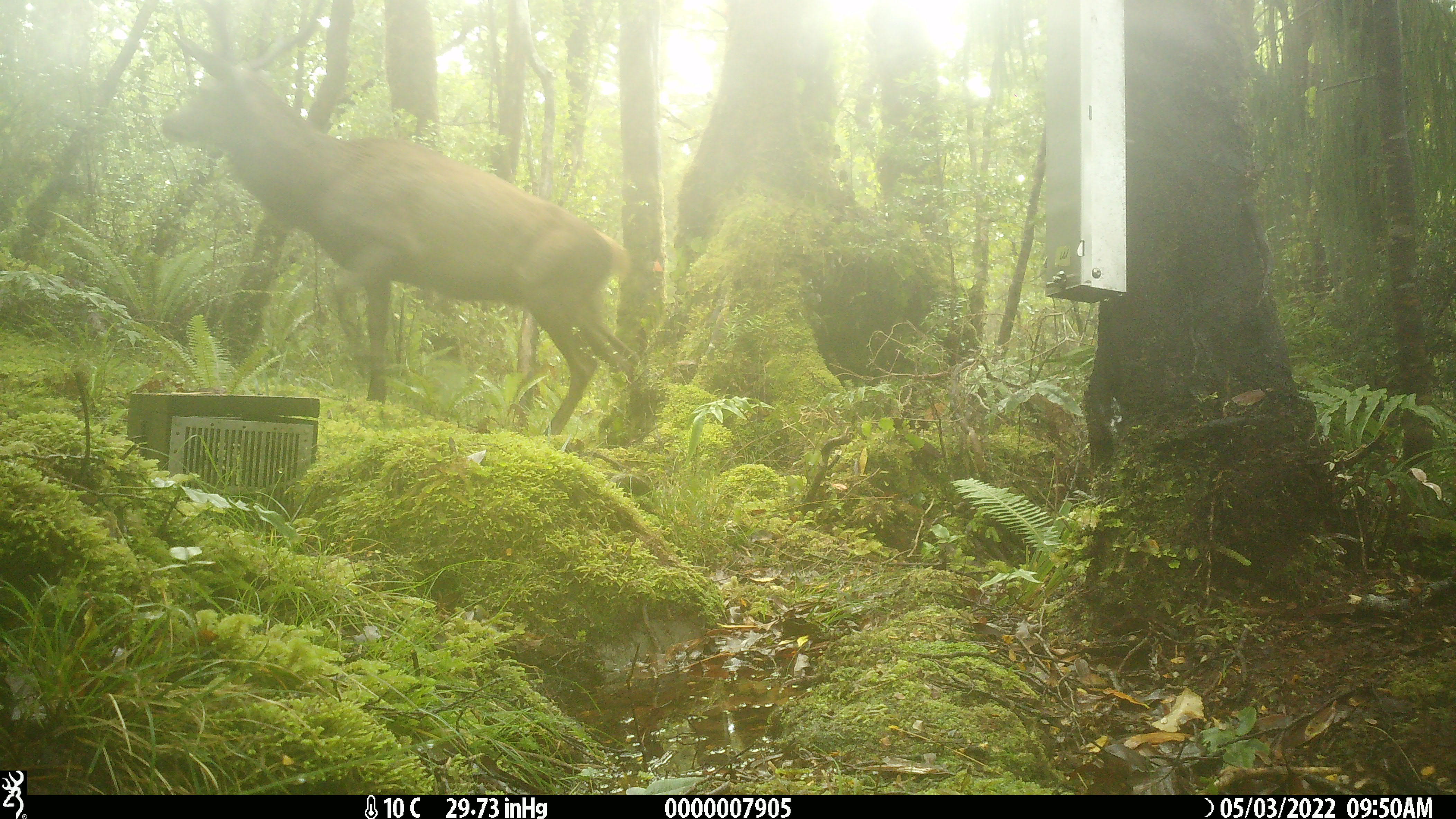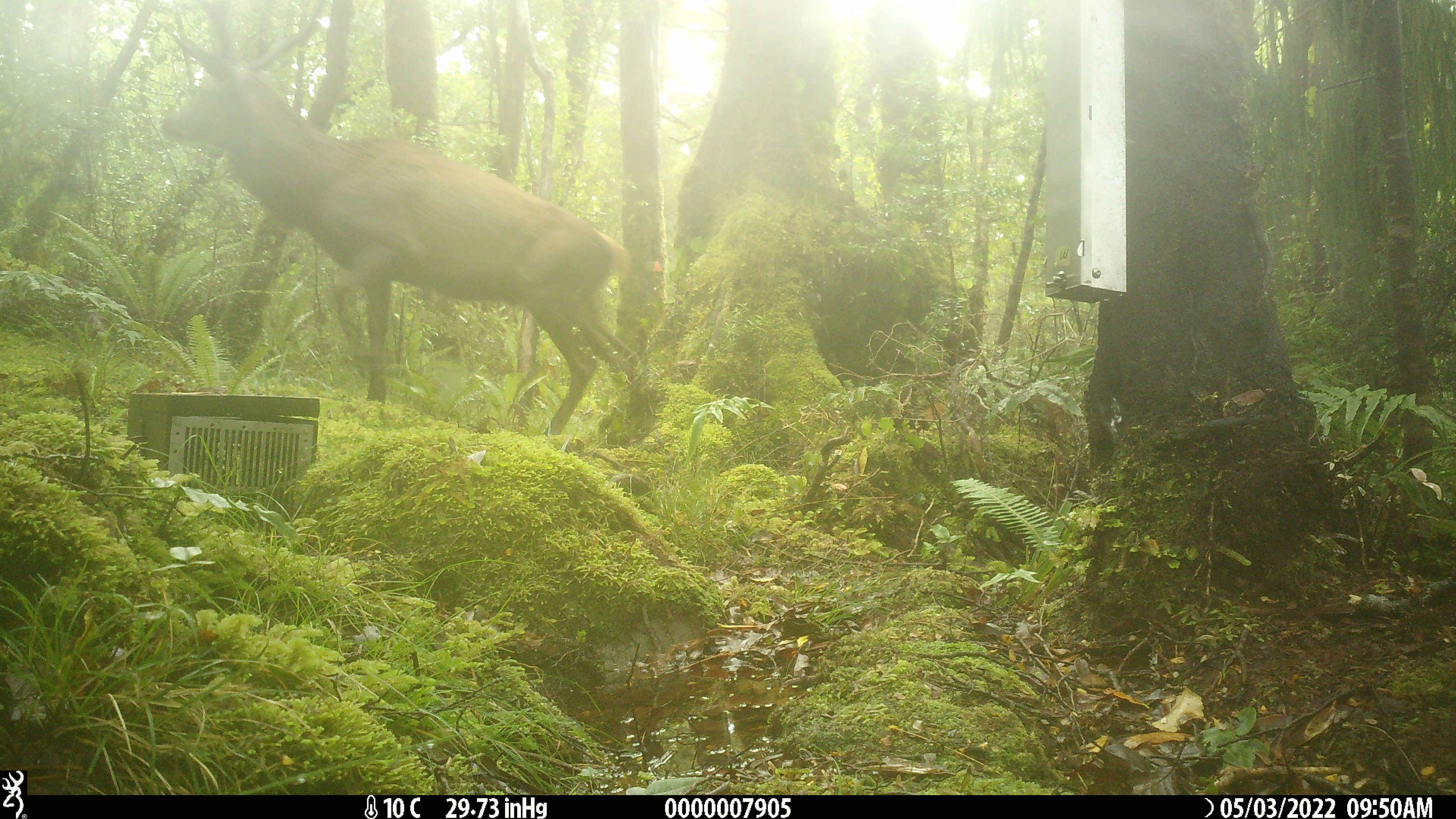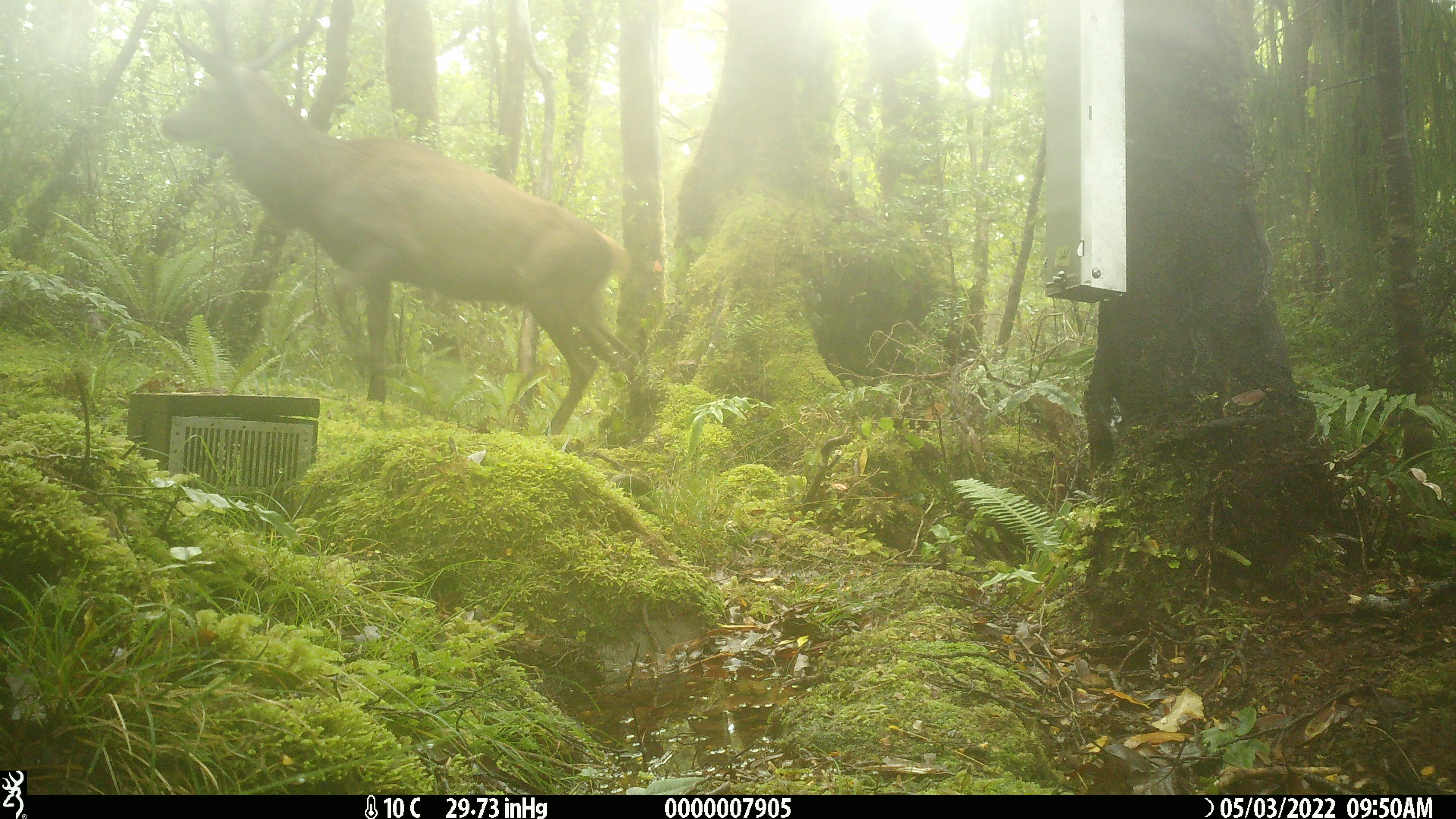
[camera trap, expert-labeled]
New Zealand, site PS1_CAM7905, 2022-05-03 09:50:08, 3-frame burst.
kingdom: Animalia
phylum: Chordata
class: Mammalia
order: Artiodactyla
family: Cervidae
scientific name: Cervidae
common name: deer